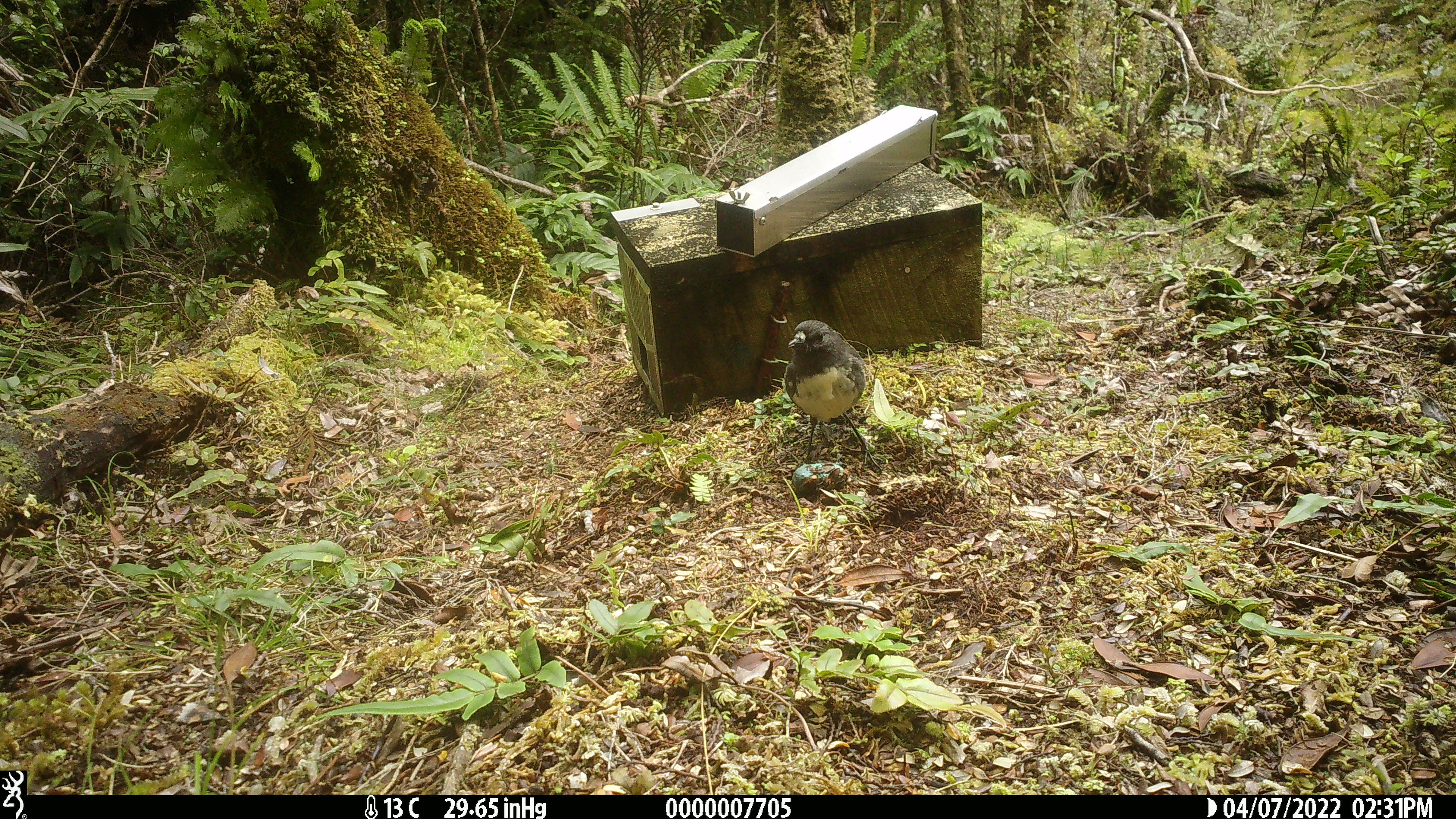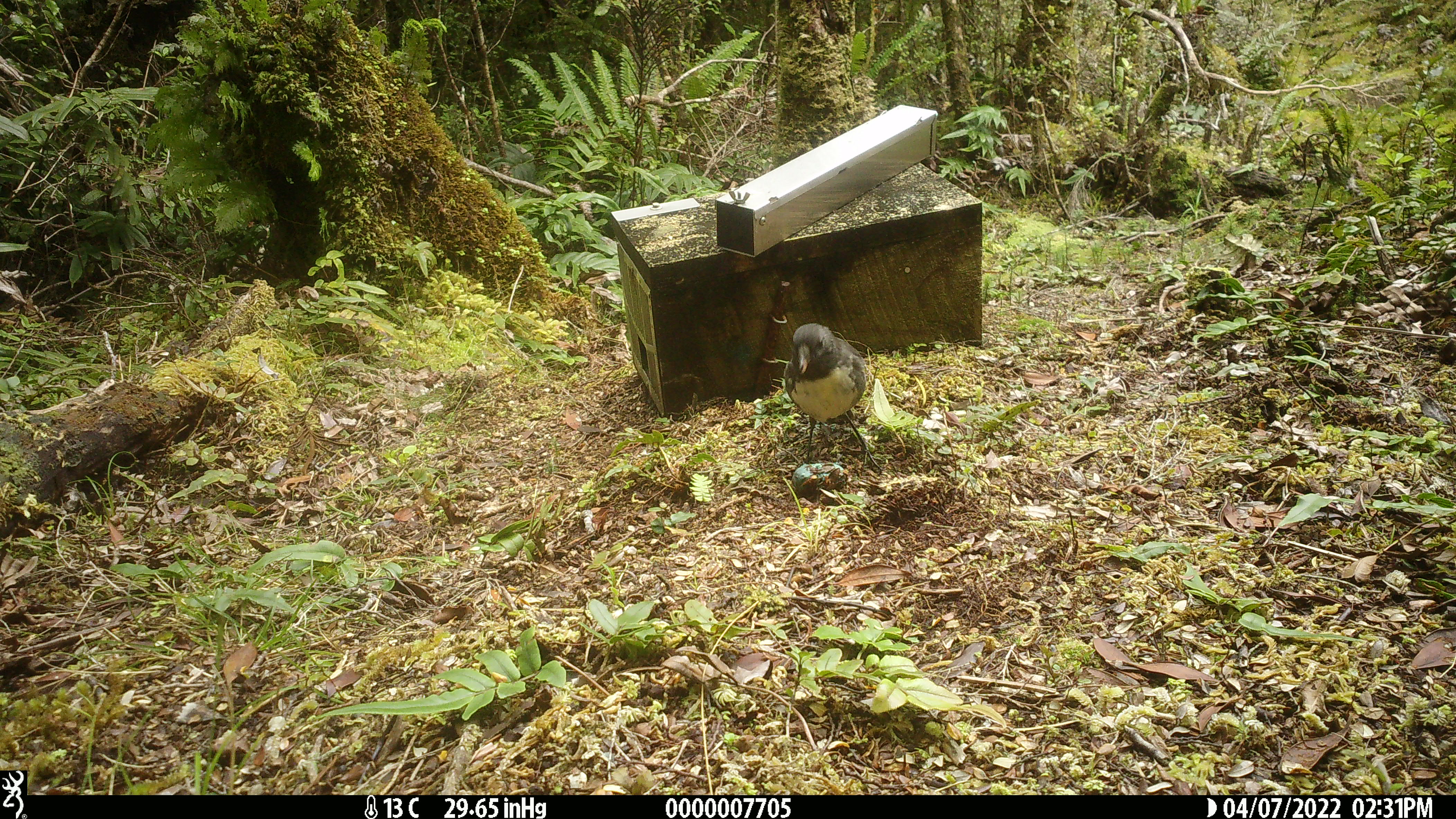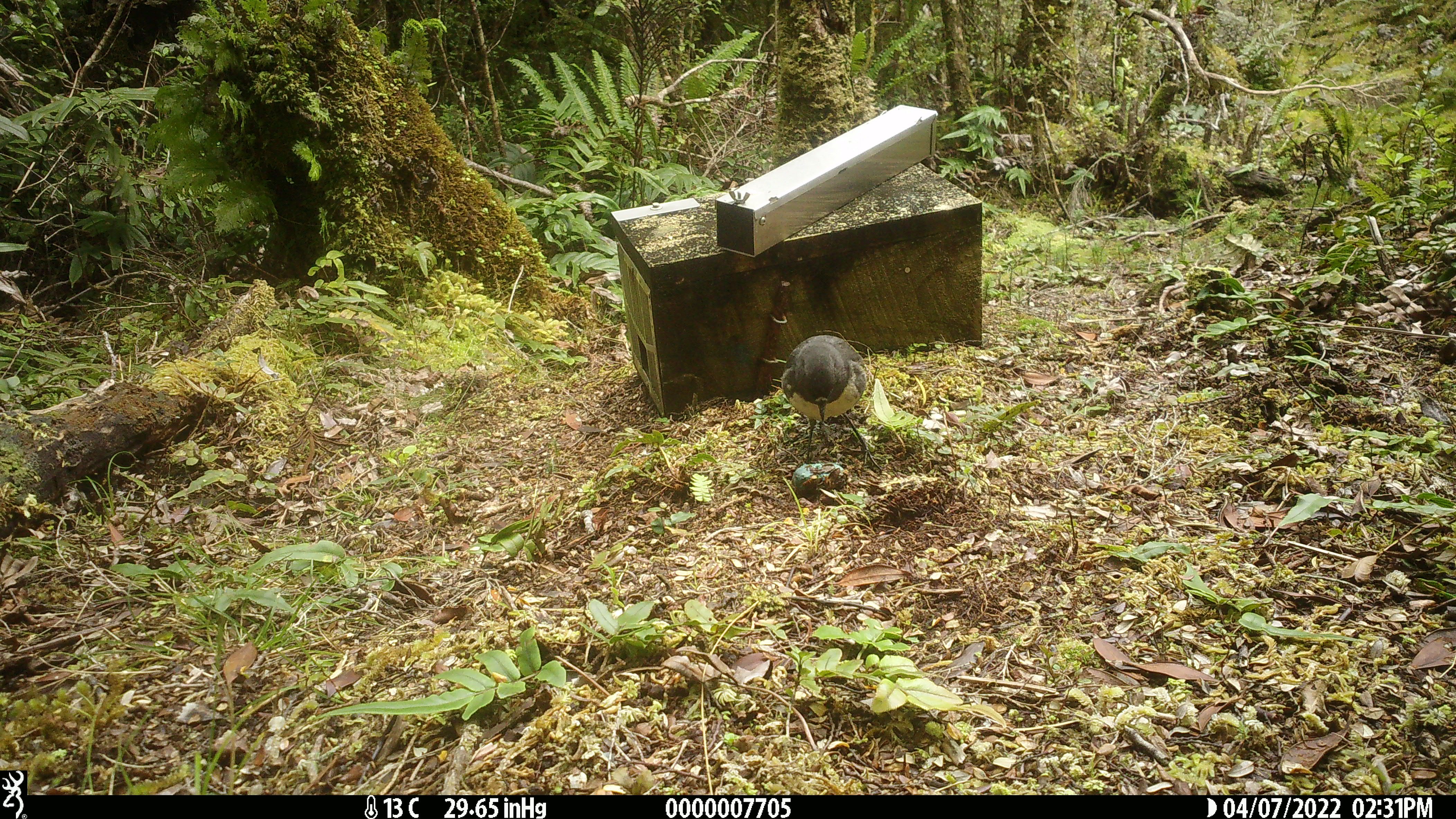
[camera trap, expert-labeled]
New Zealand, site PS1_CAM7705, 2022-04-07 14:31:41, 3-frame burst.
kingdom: Animalia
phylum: Chordata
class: Aves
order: Passeriformes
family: Petroicidae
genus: Petroica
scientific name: Petroica australis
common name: new zealand robin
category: robin